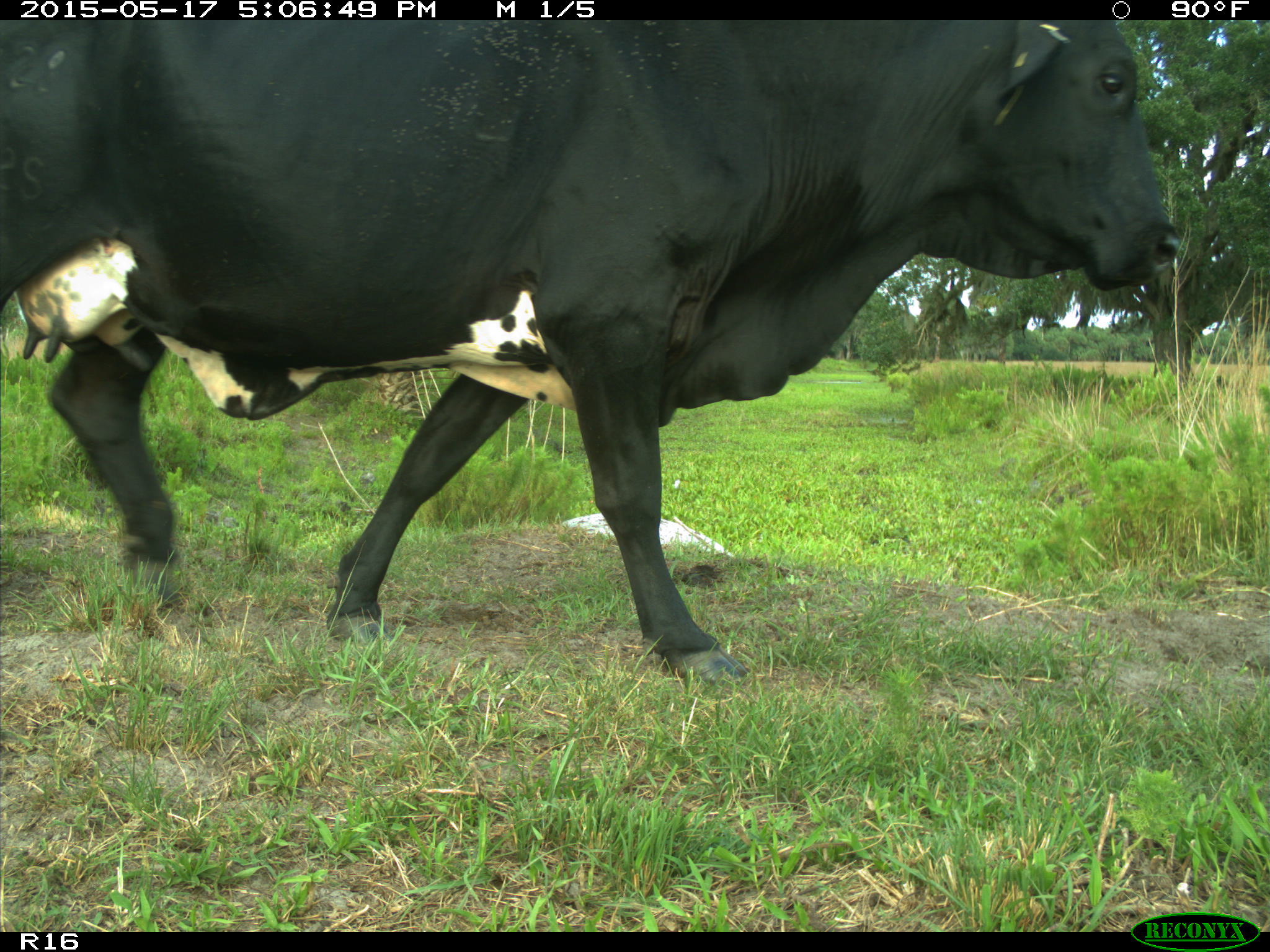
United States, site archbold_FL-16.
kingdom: Animalia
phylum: Chordata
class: Mammalia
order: Artiodactyla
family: Bovidae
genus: Bos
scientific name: Bos taurus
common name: domestic cow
Bos taurus (domestic cow).